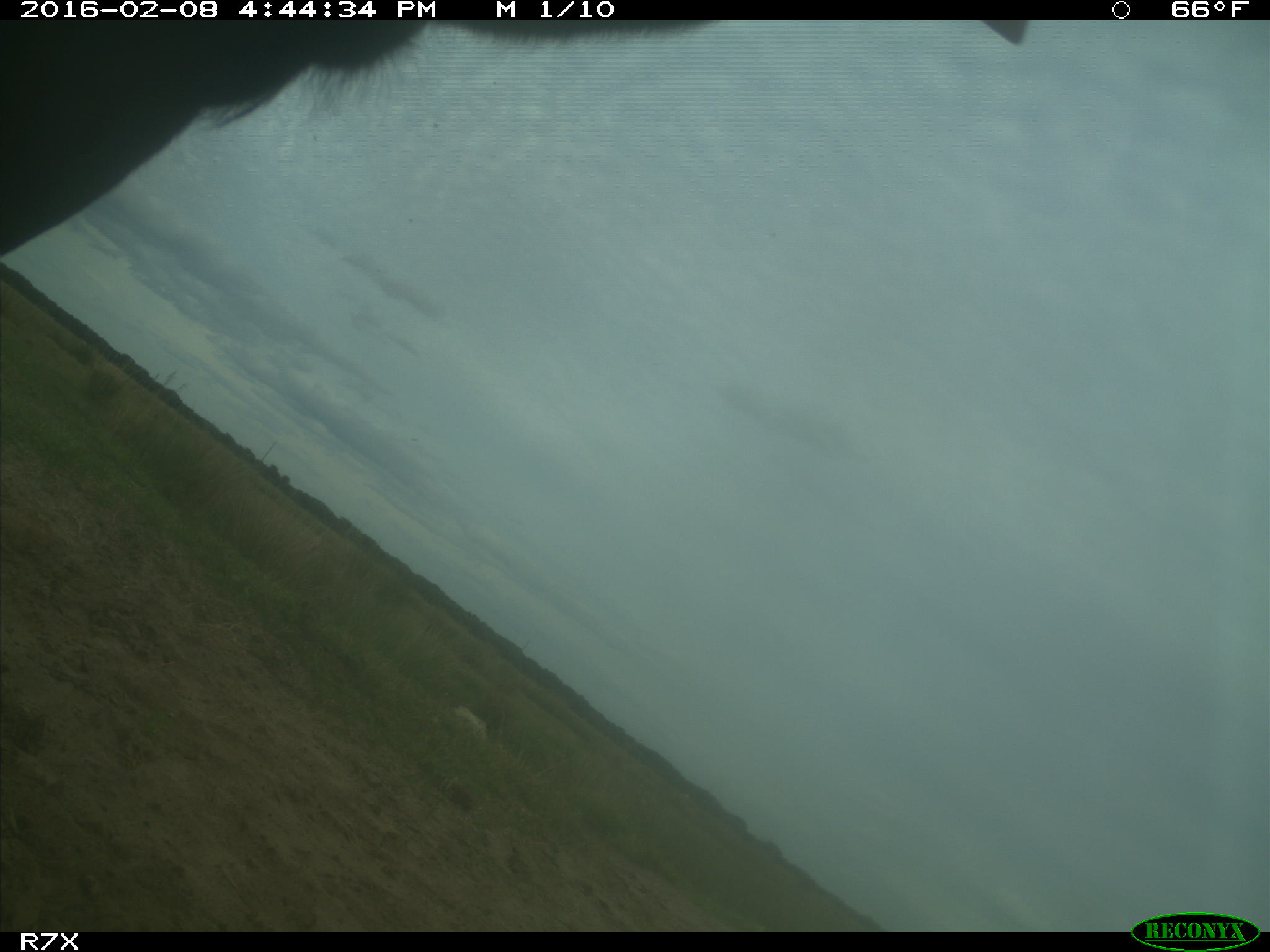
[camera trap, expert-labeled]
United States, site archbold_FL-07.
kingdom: Animalia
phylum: Chordata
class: Mammalia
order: Artiodactyla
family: Bovidae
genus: Bos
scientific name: Bos taurus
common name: domestic cow